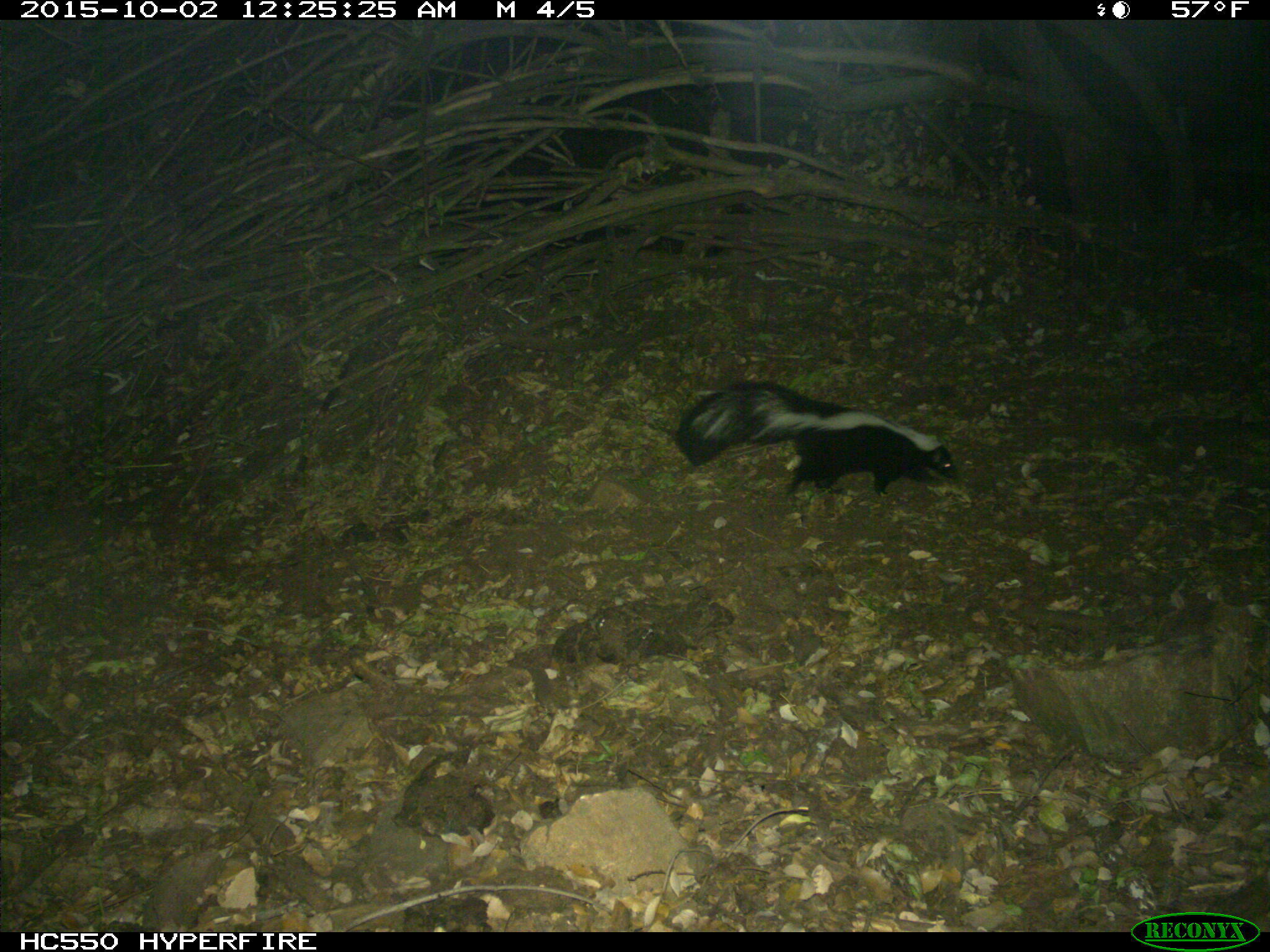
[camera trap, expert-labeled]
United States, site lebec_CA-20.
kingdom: Animalia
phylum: Chordata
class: Mammalia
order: Carnivora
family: Mephitidae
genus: Mephitis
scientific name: Mephitis mephitis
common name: striped skunk